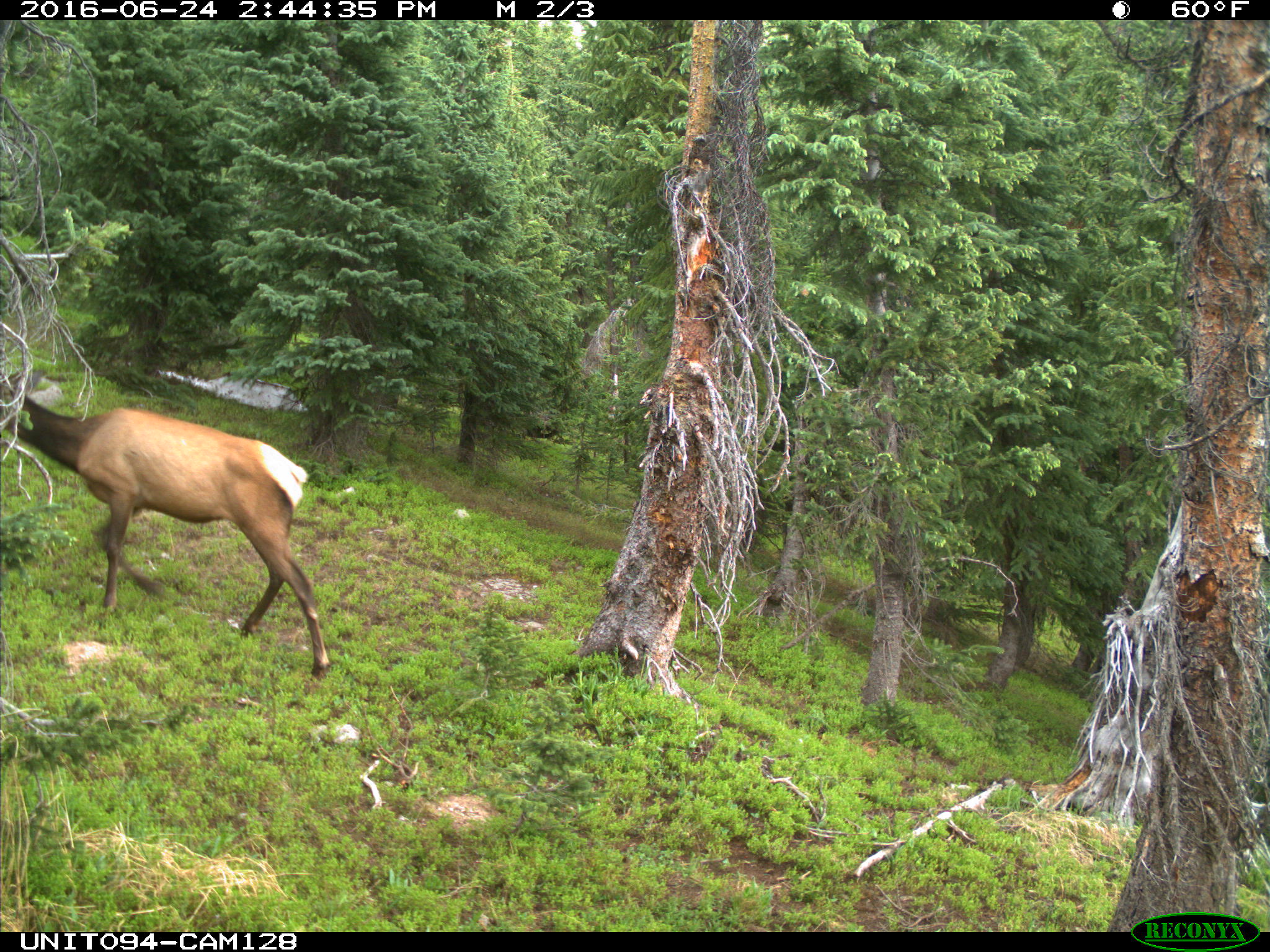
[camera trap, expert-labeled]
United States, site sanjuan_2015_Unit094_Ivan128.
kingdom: Animalia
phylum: Chordata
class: Mammalia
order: Artiodactyla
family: Cervidae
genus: Cervus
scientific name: Cervus elaphus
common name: red deer